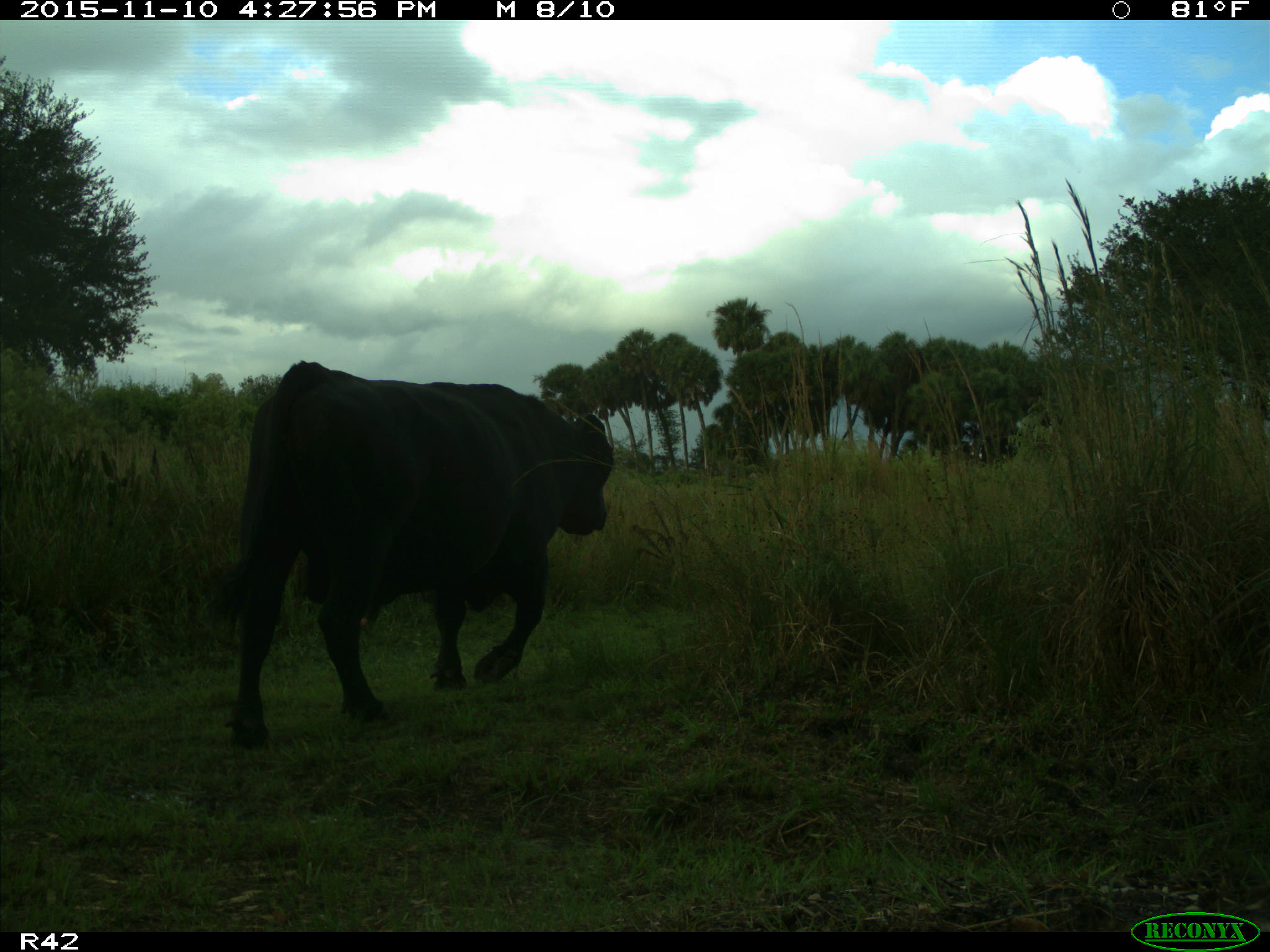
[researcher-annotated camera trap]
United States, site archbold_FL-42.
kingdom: Animalia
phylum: Chordata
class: Mammalia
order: Artiodactyla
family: Bovidae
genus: Bos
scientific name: Bos taurus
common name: domestic cow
Bos taurus (domestic cow).